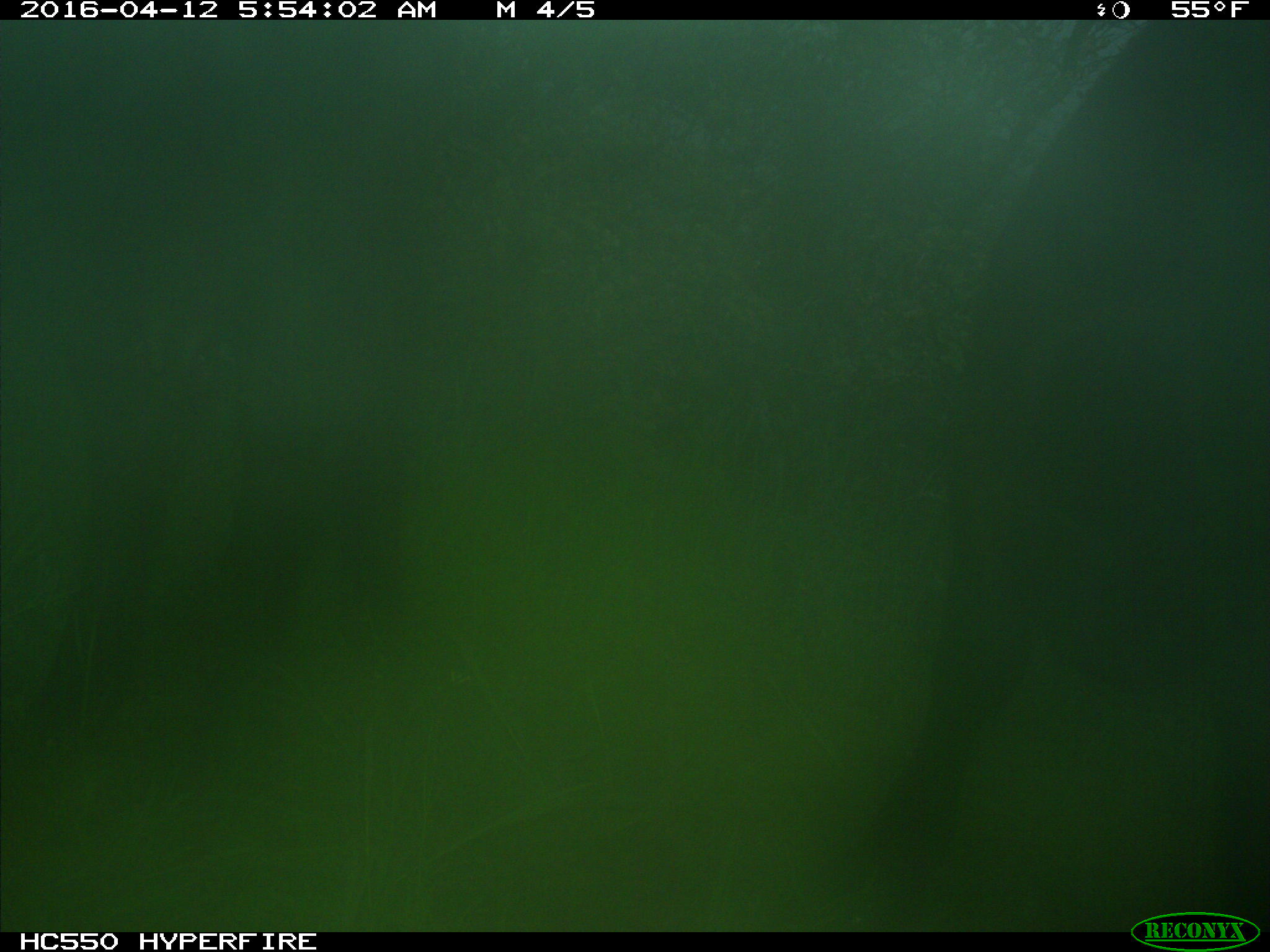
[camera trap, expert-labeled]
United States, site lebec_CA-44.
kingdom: Animalia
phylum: Chordata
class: Mammalia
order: Artiodactyla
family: Bovidae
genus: Bos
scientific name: Bos taurus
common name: domestic cow